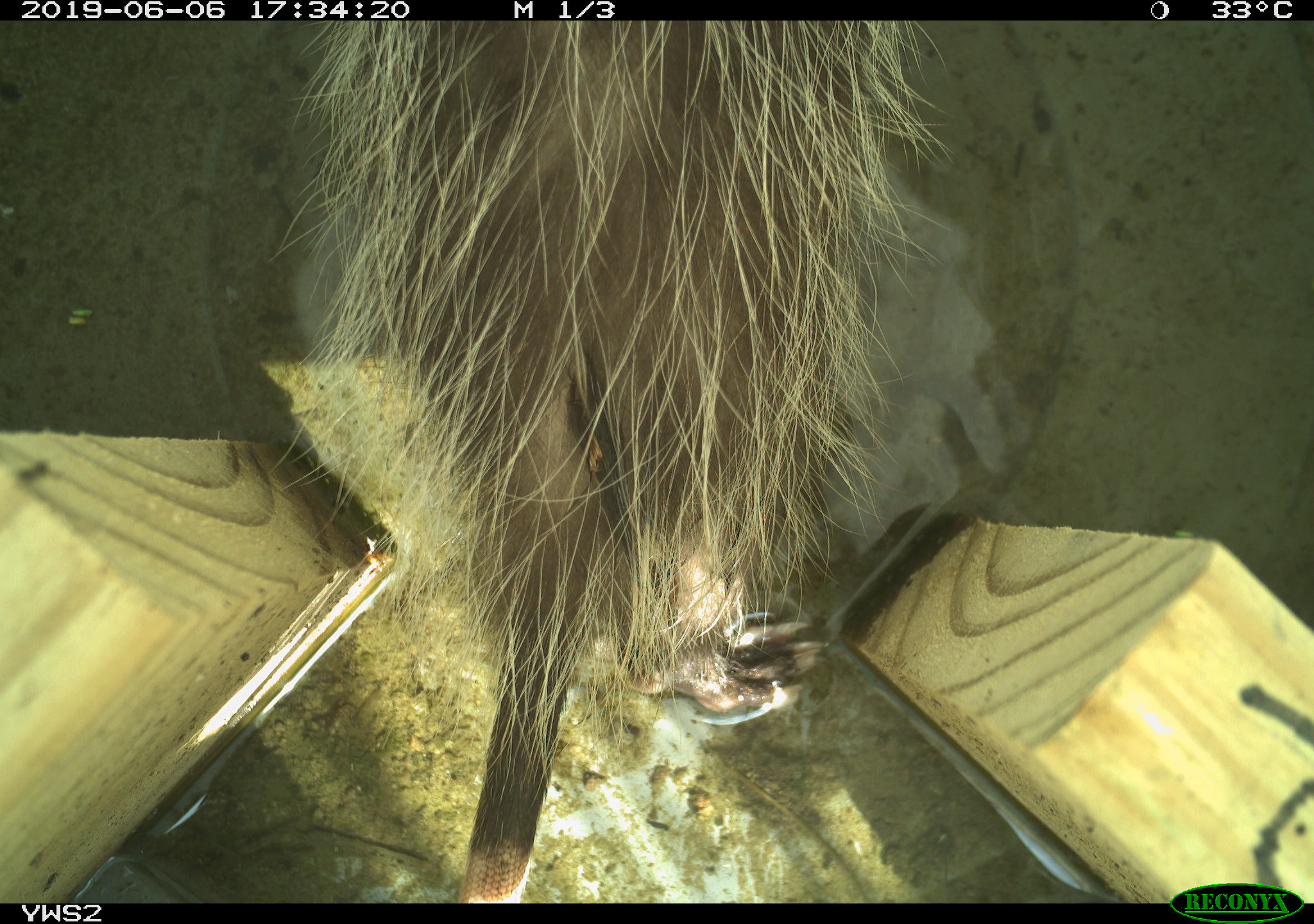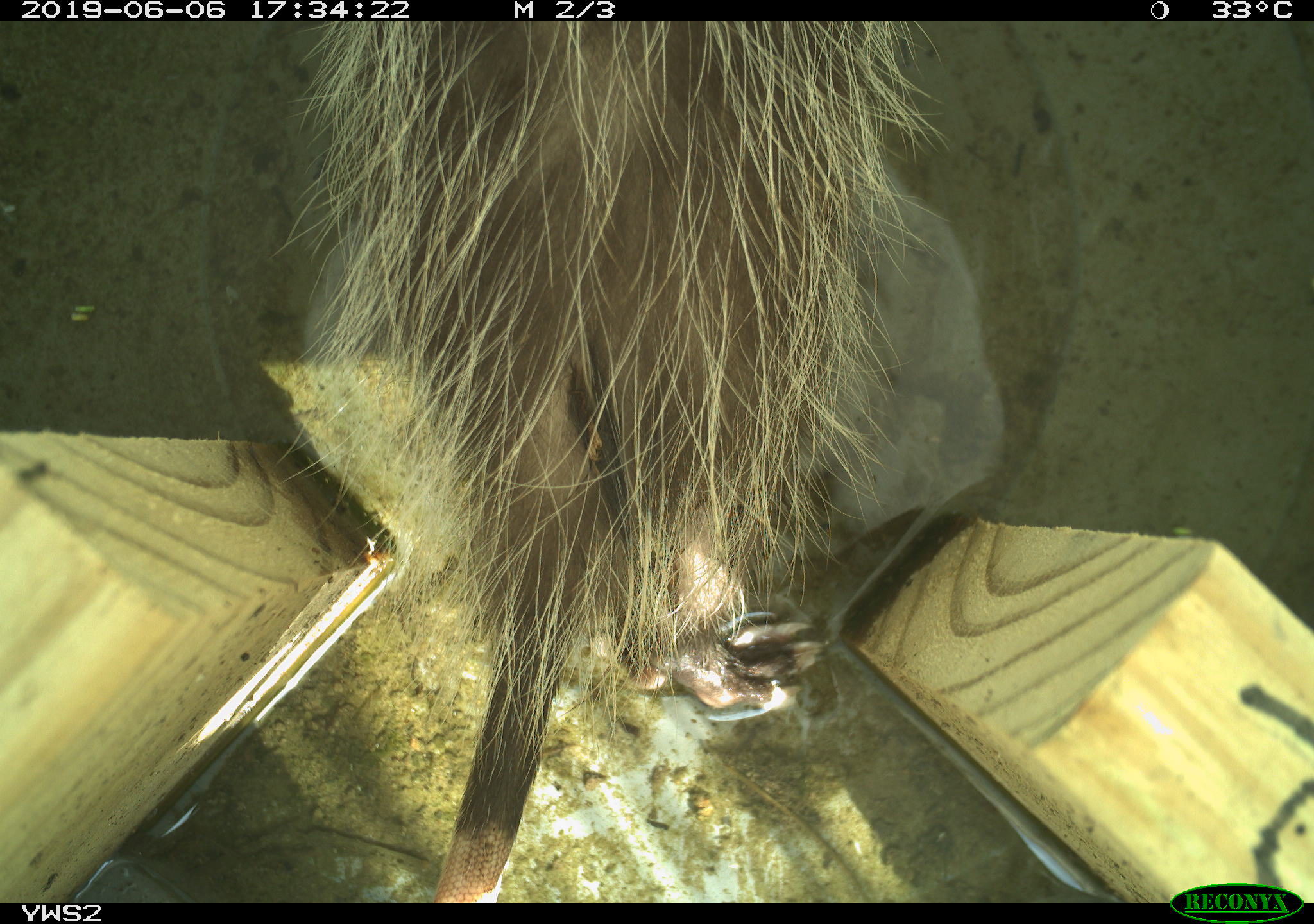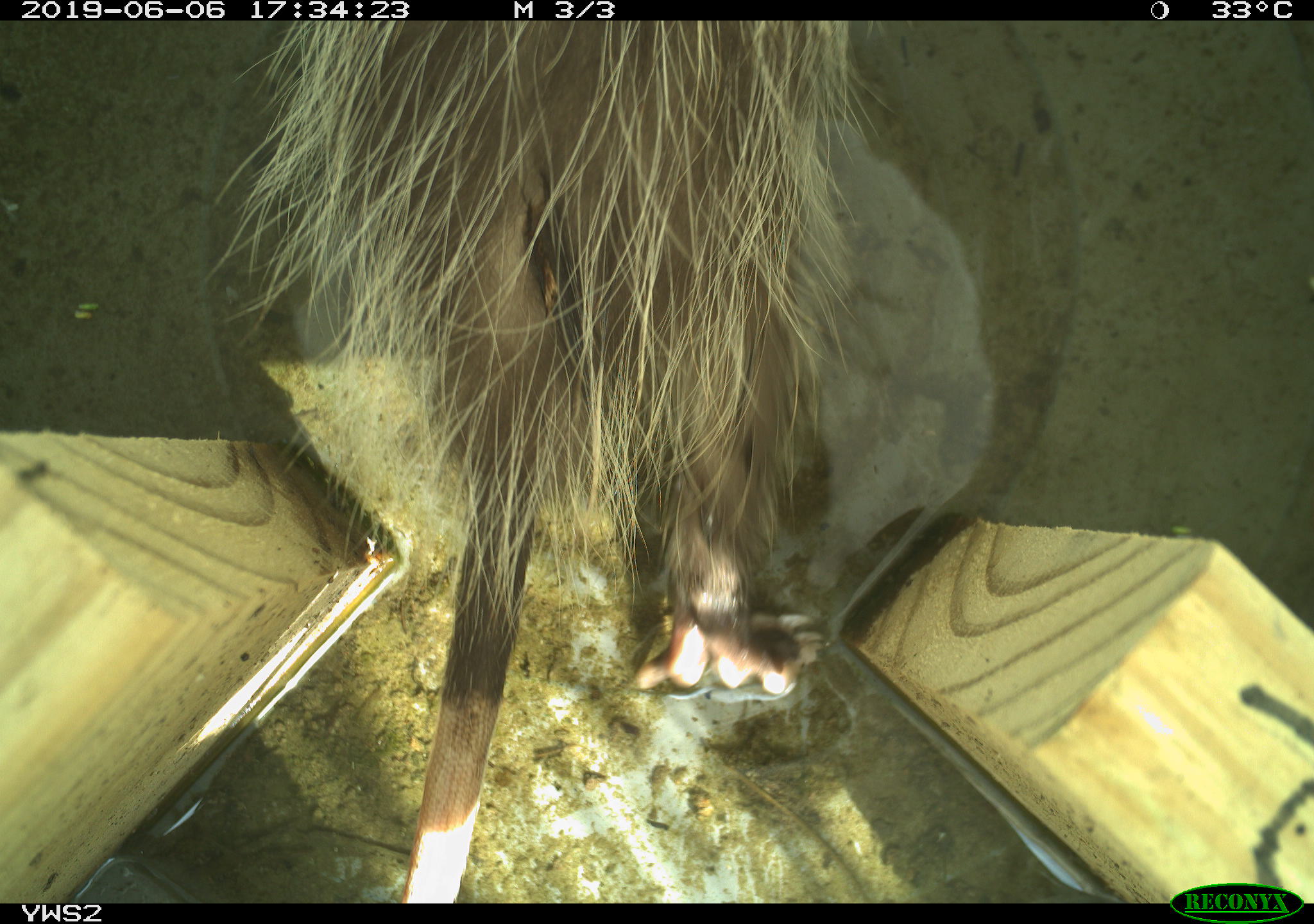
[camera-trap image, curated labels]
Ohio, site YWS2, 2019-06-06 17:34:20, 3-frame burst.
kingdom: Animalia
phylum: Chordata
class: Mammalia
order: Didelphimorphia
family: Didelphidae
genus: Didelphis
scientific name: Didelphis virginiana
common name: virginia opossum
Virginia opossum (Didelphis virginiana).